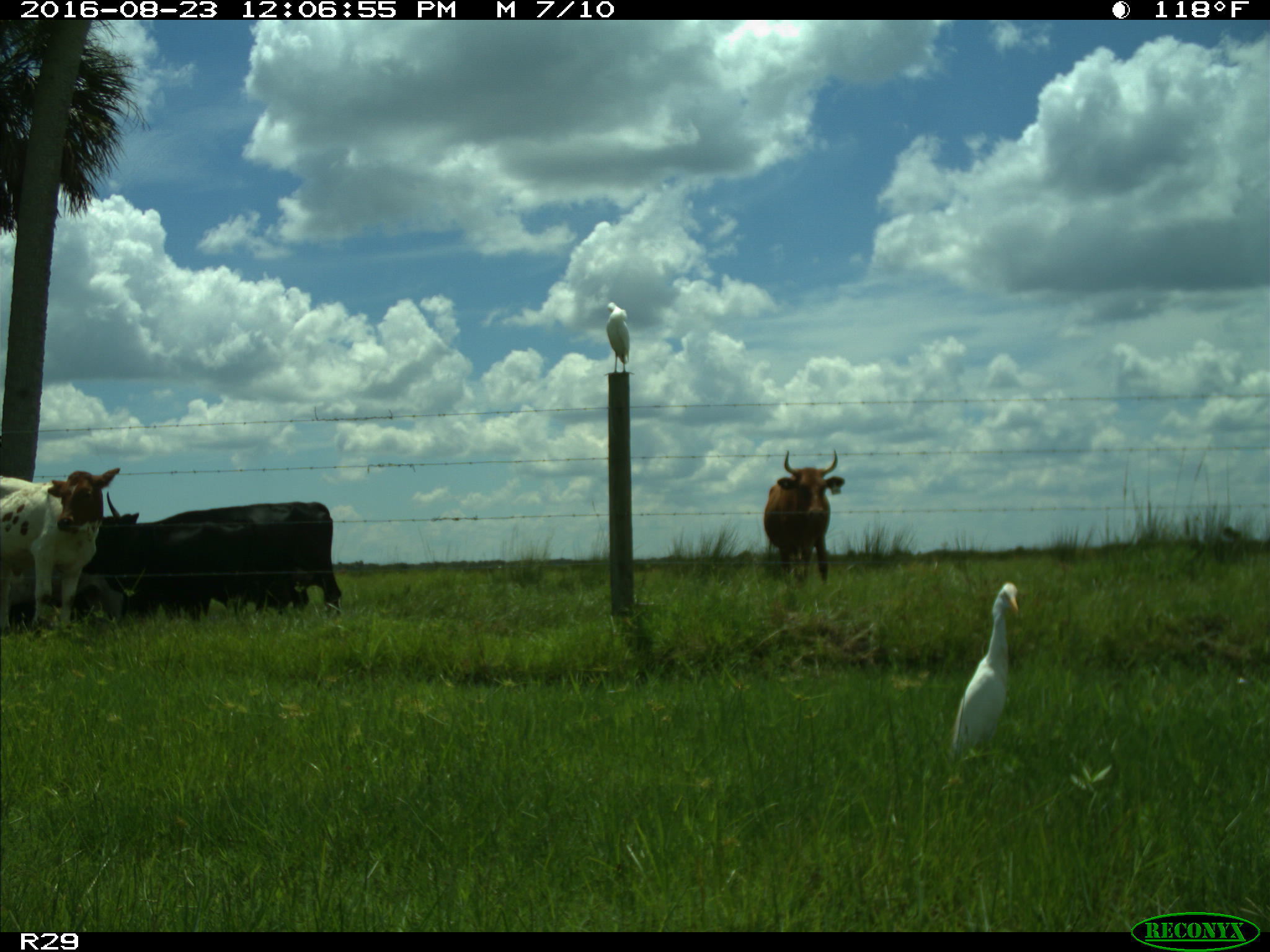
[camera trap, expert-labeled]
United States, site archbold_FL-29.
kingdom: Animalia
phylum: Chordata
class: Mammalia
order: Artiodactyla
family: Bovidae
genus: Bos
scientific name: Bos taurus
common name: domestic cow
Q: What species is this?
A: Bos taurus (domestic cow).